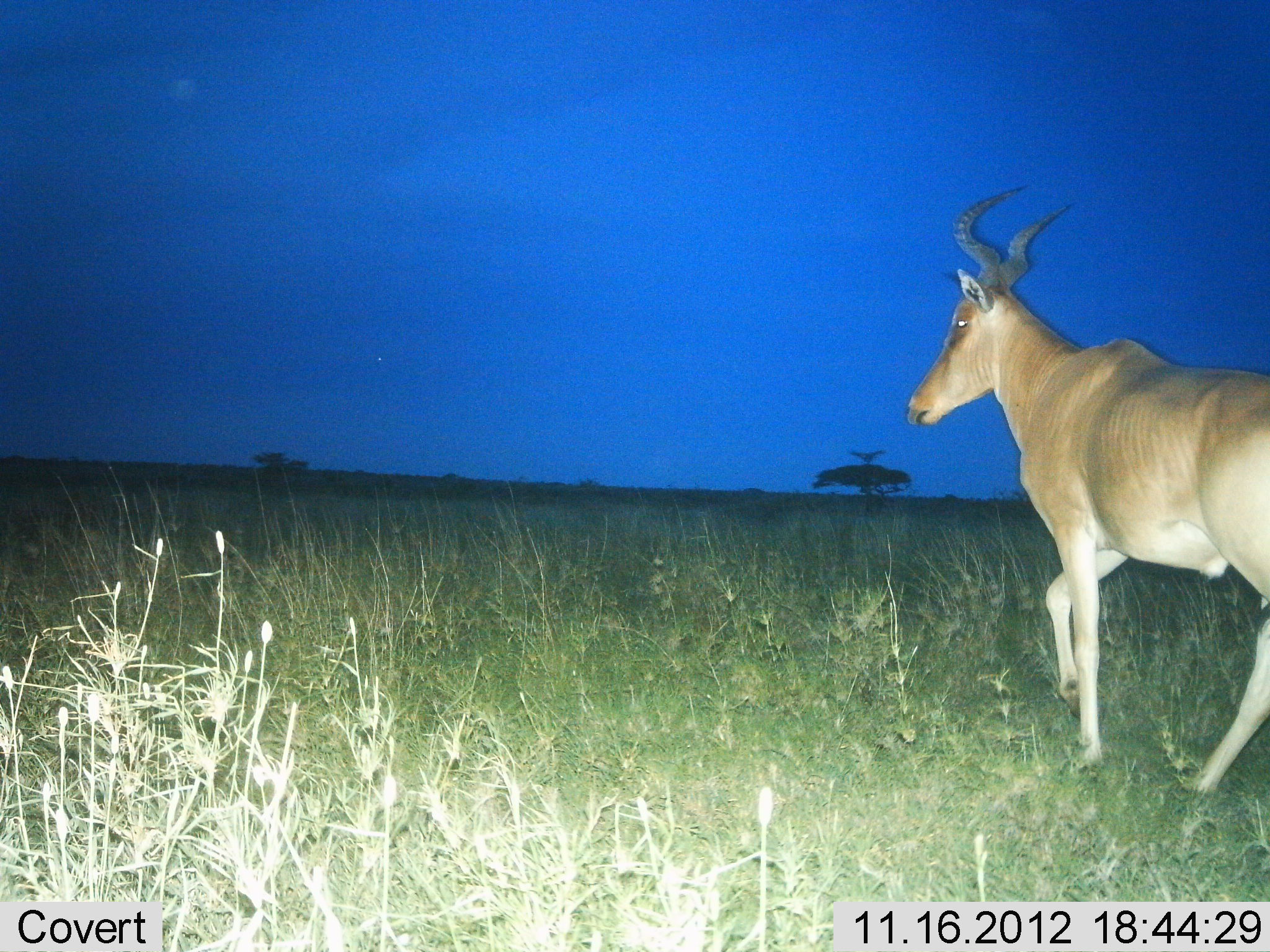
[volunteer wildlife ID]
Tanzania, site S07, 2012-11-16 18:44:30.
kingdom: Animalia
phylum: Chordata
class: Mammalia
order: Artiodactyla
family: Bovidae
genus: Alcelaphus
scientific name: Alcelaphus buselaphus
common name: hartebeest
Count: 1.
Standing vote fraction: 20%.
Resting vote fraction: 0%.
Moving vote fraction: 80%.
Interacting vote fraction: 0%.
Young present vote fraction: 0%.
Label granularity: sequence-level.